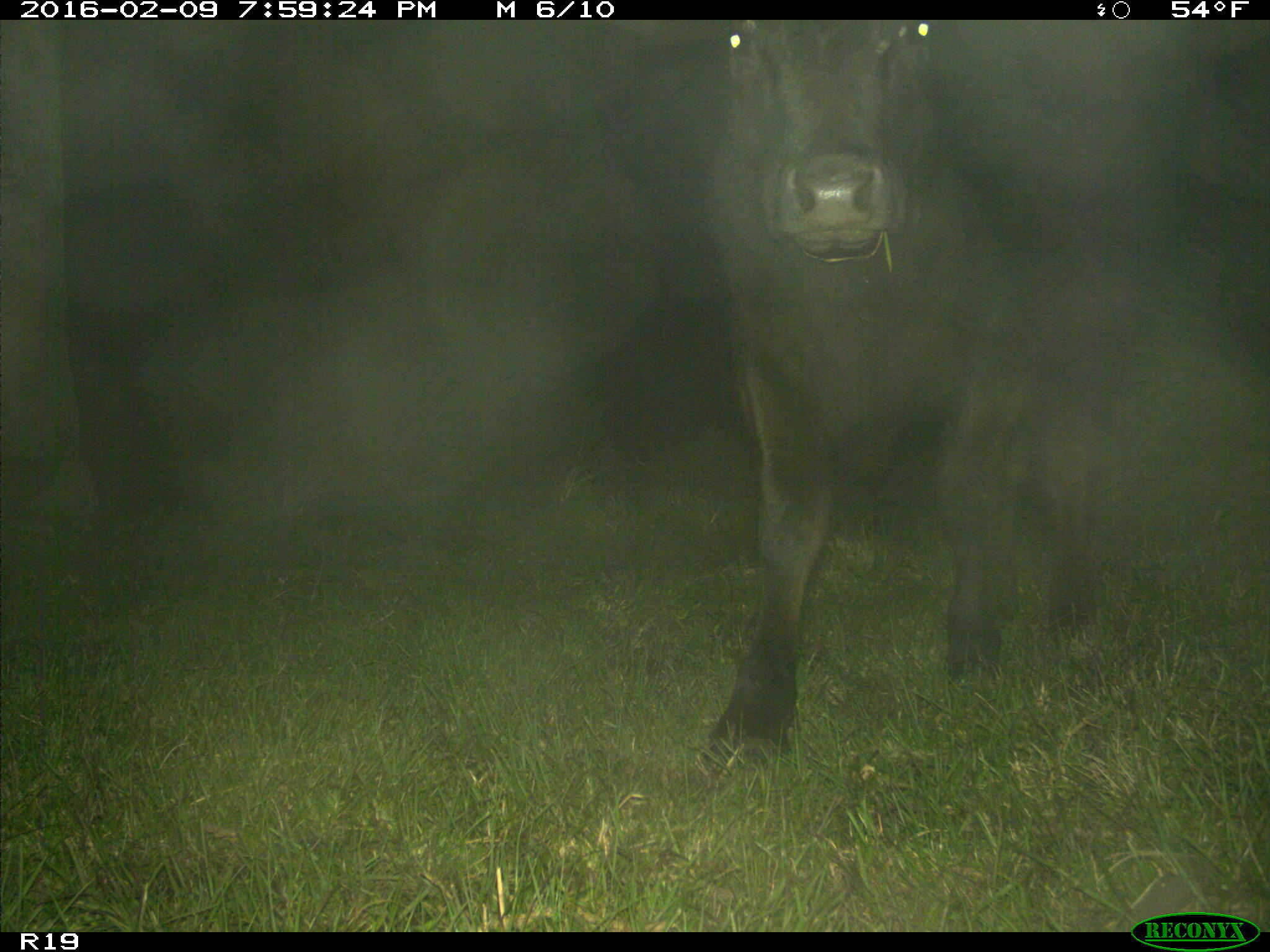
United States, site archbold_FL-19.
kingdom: Animalia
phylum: Chordata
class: Mammalia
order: Artiodactyla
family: Bovidae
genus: Bos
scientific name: Bos taurus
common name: domestic cow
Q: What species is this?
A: Bos taurus (domestic cow).